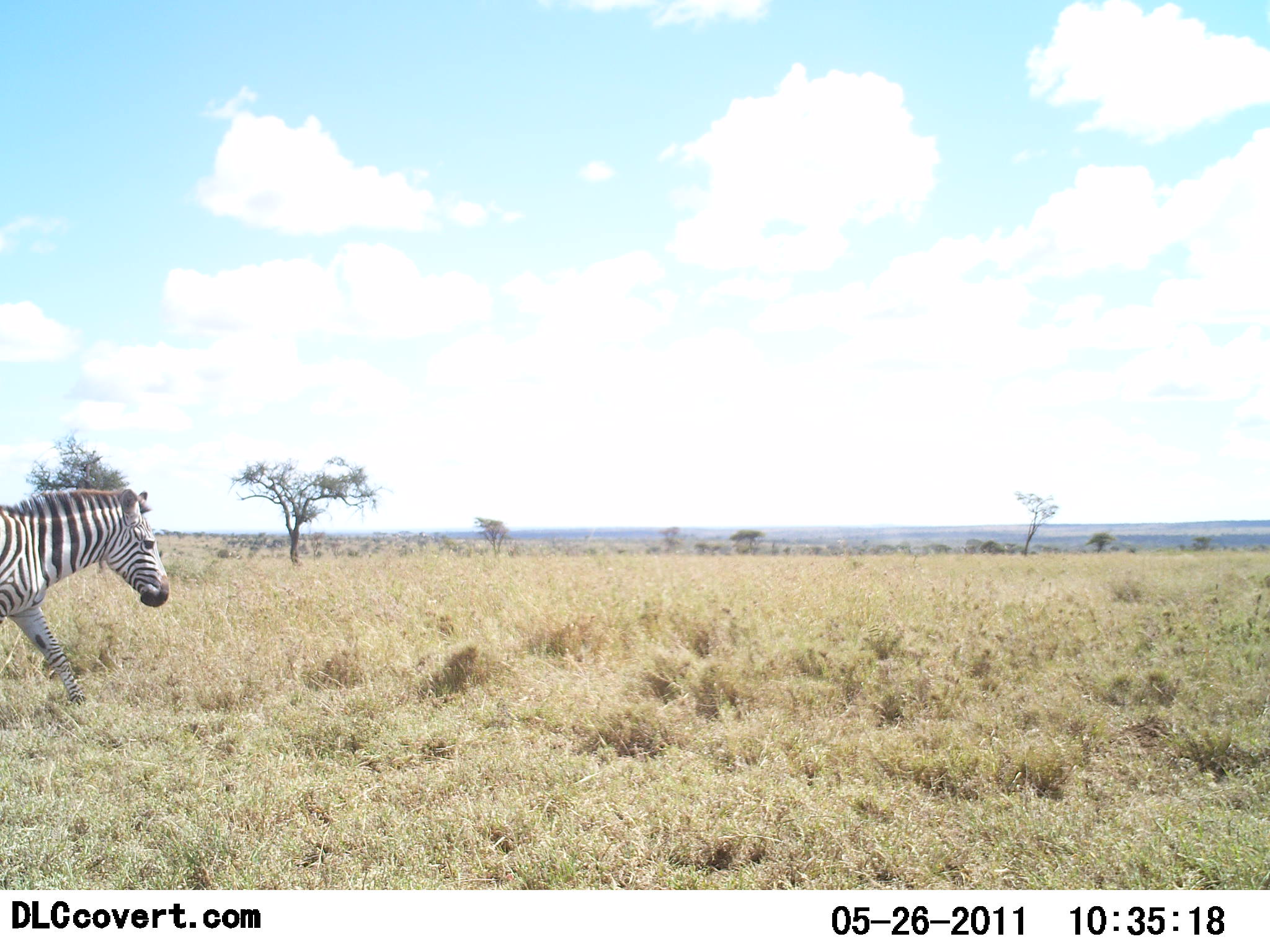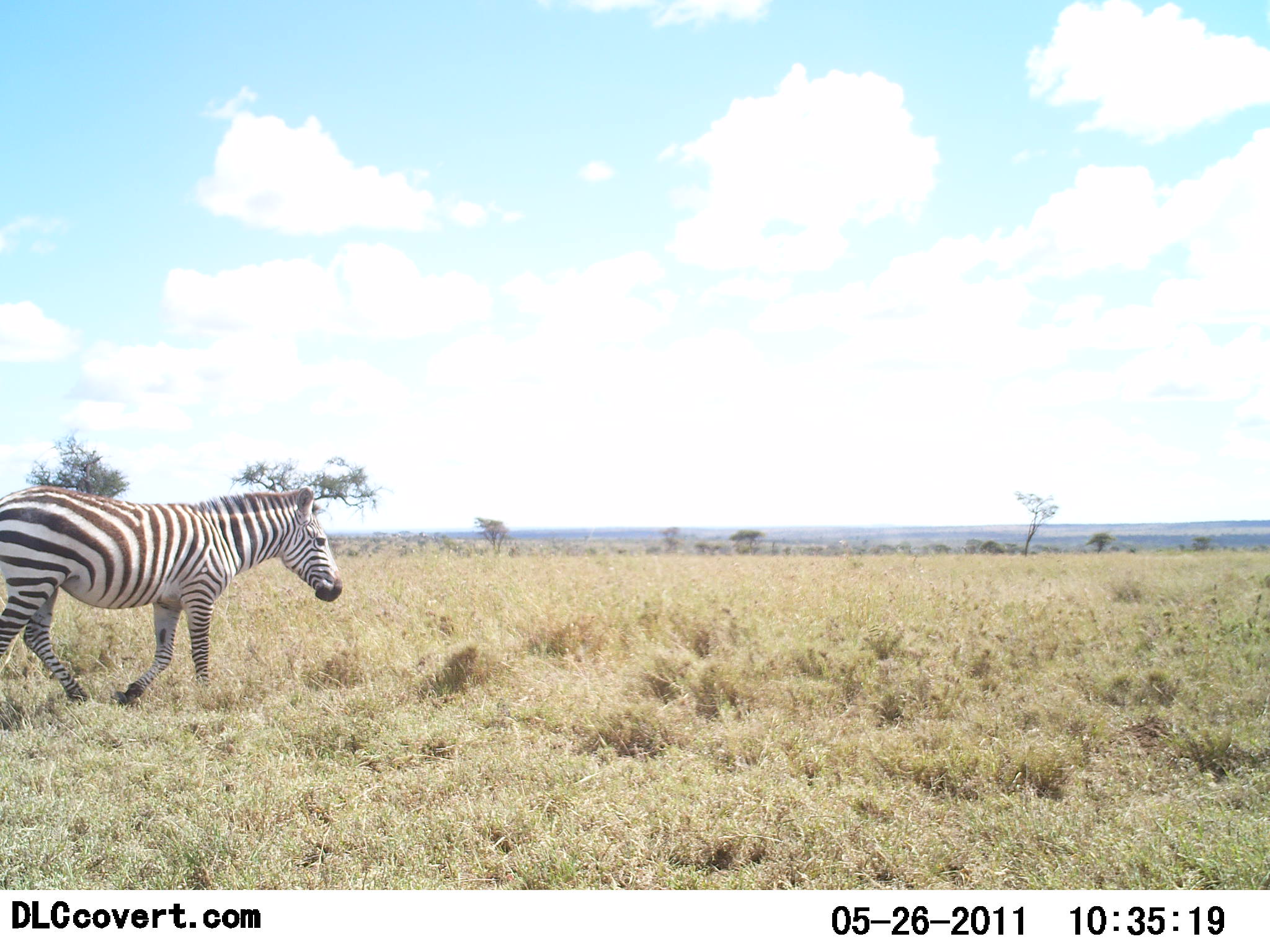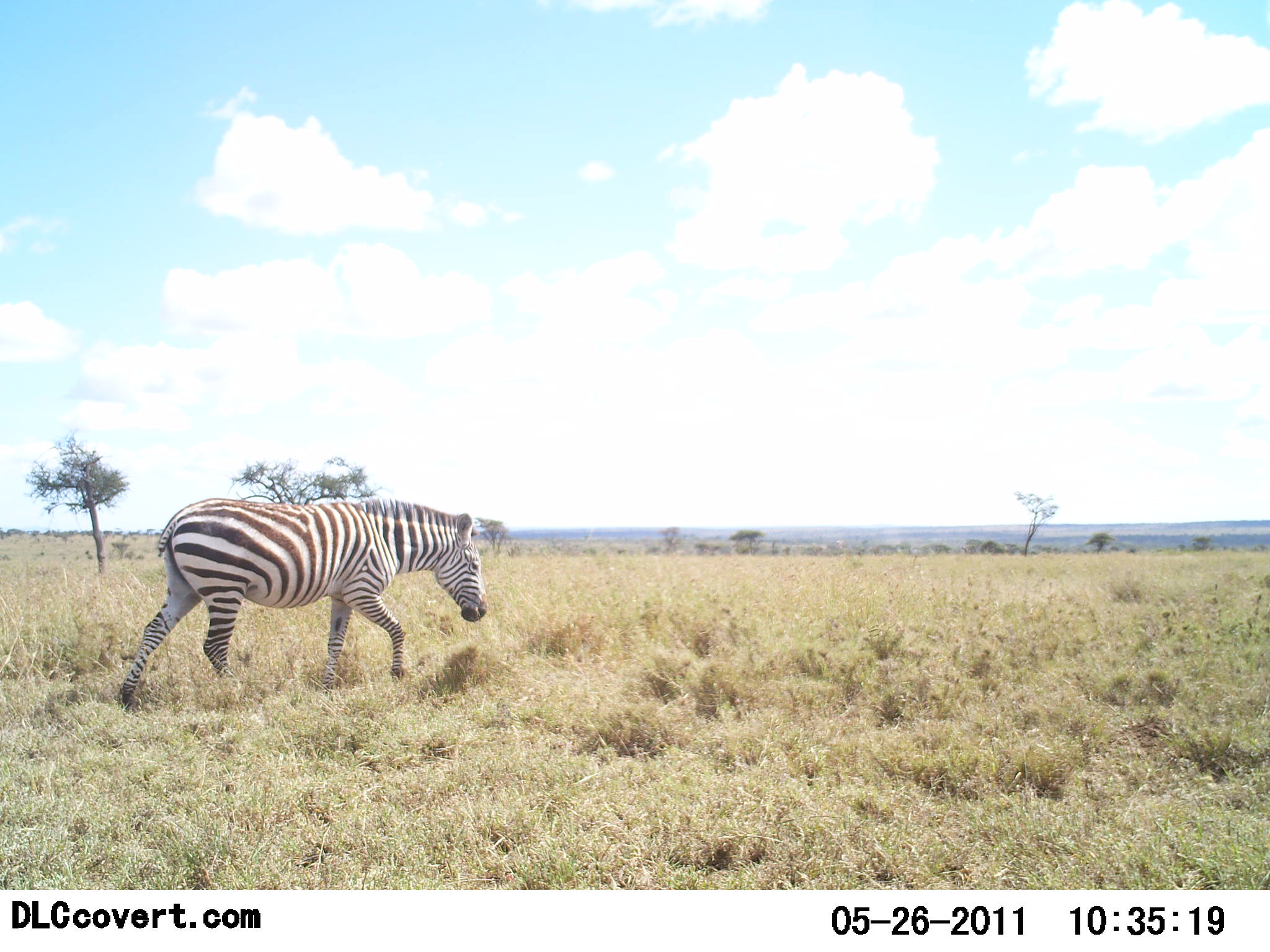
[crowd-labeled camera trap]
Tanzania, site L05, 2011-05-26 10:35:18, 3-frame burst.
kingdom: Animalia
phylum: Chordata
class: Mammalia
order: Perissodactyla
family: Equidae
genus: Equus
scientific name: Equus quagga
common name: plains zebra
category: zebra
Zebra (plains zebra) (Equus quagga), count 1. Behavior (volunteer vote fractions): standing 8%, resting 0%, moving 92%, interacting 0%. Young present (vote fraction): 0%. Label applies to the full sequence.